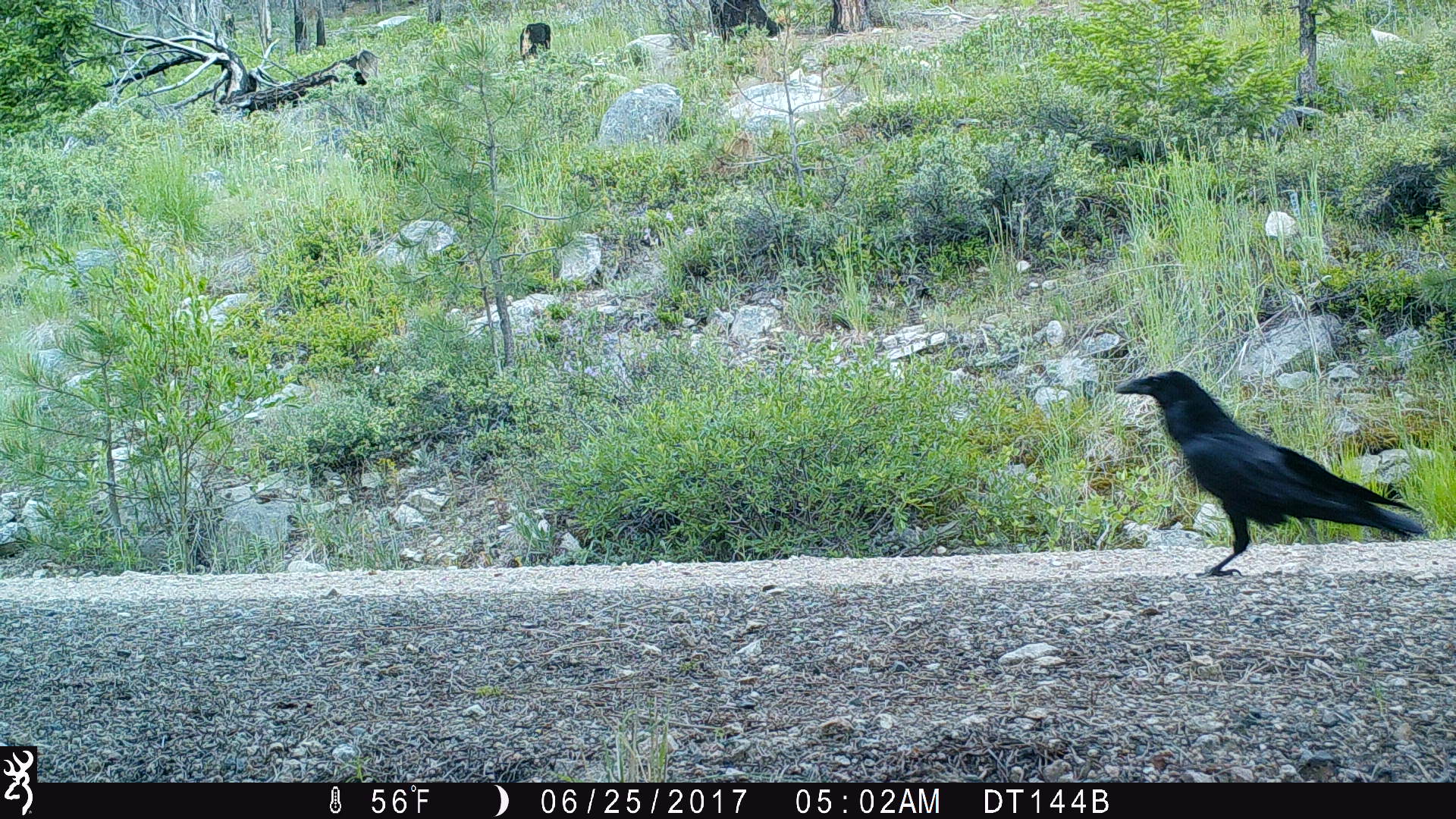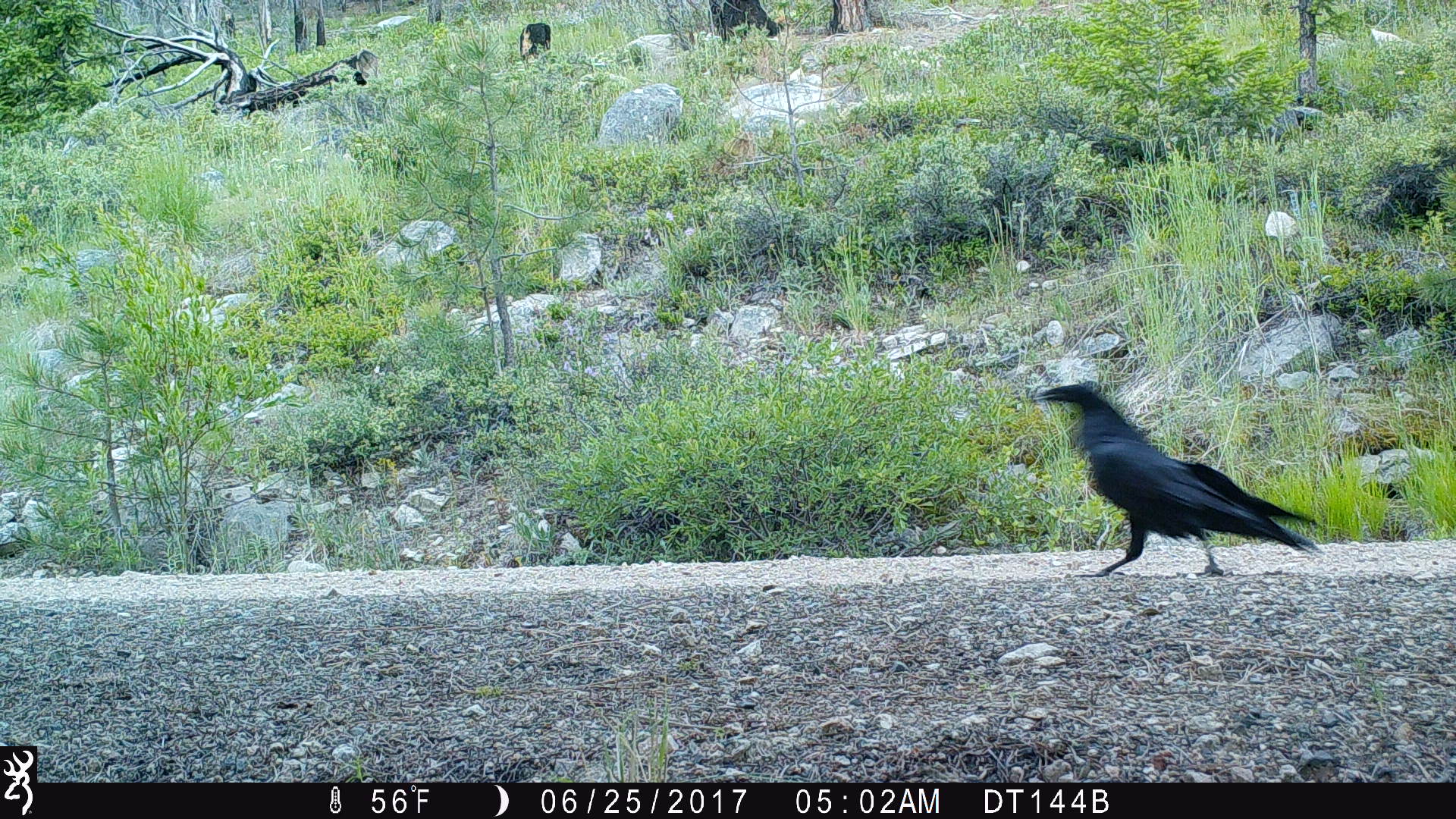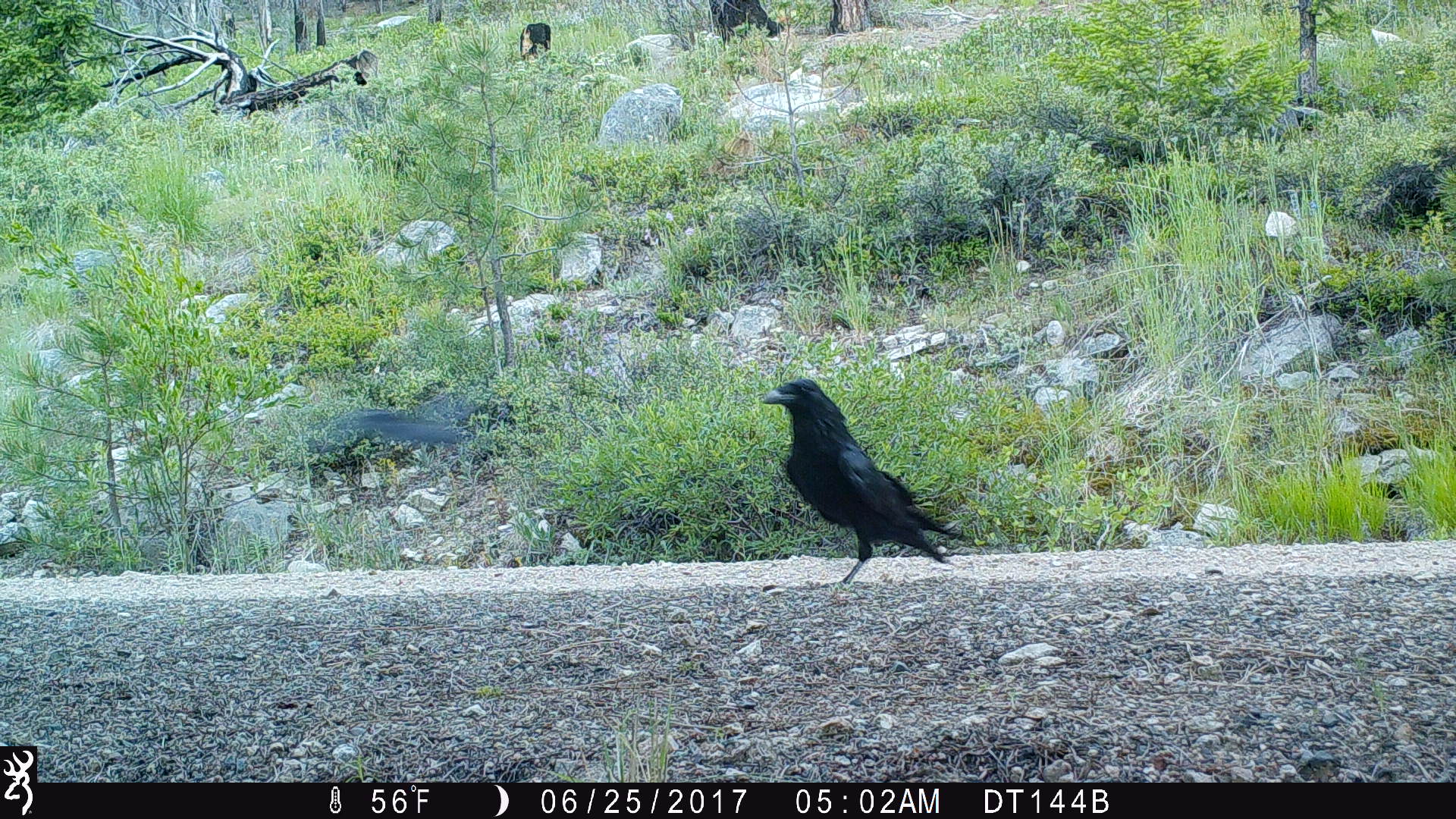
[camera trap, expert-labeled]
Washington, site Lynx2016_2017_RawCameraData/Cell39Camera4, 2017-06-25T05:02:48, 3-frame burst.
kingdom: Animalia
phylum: Chordata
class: Aves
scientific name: Aves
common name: birds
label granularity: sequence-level